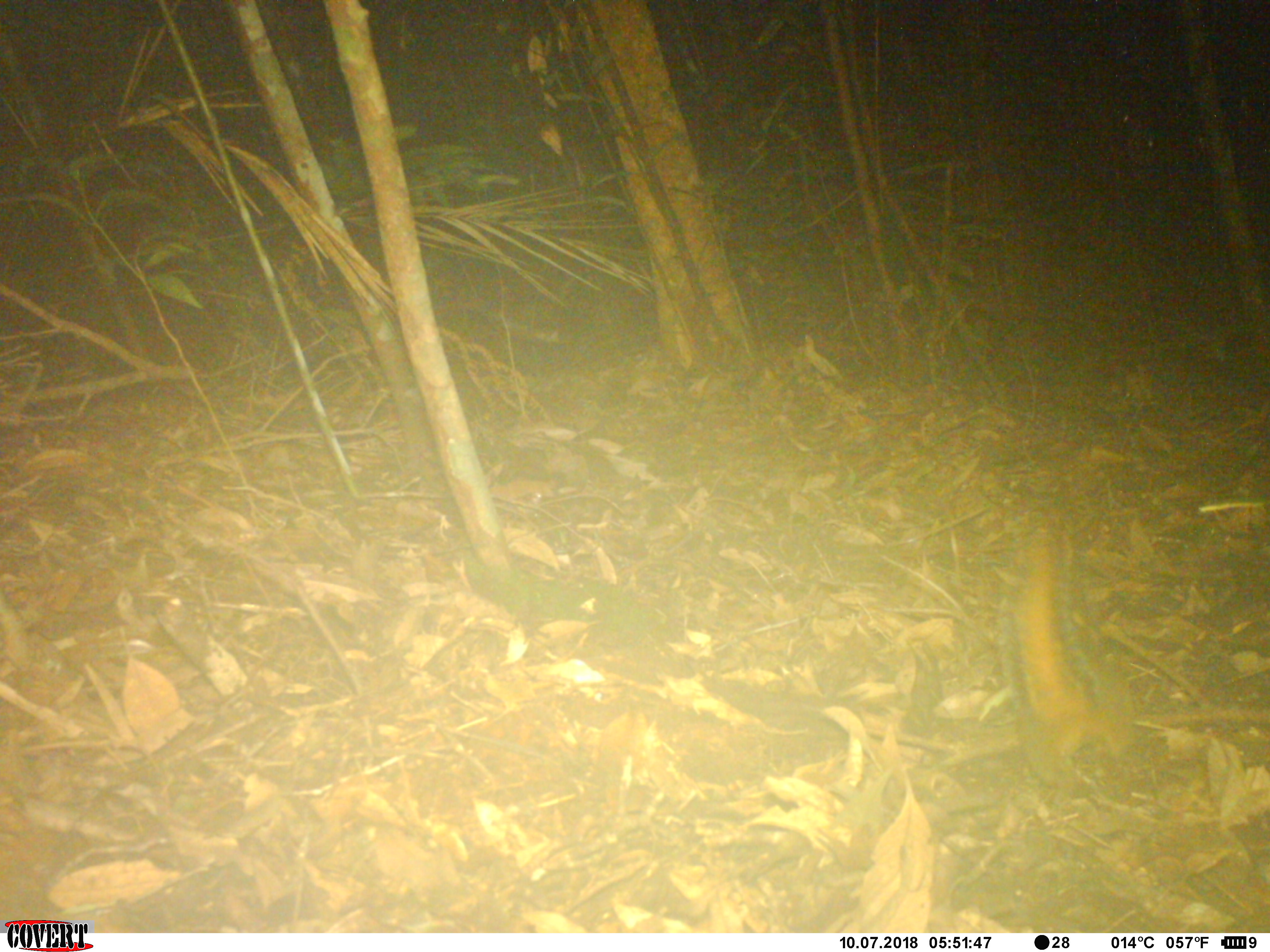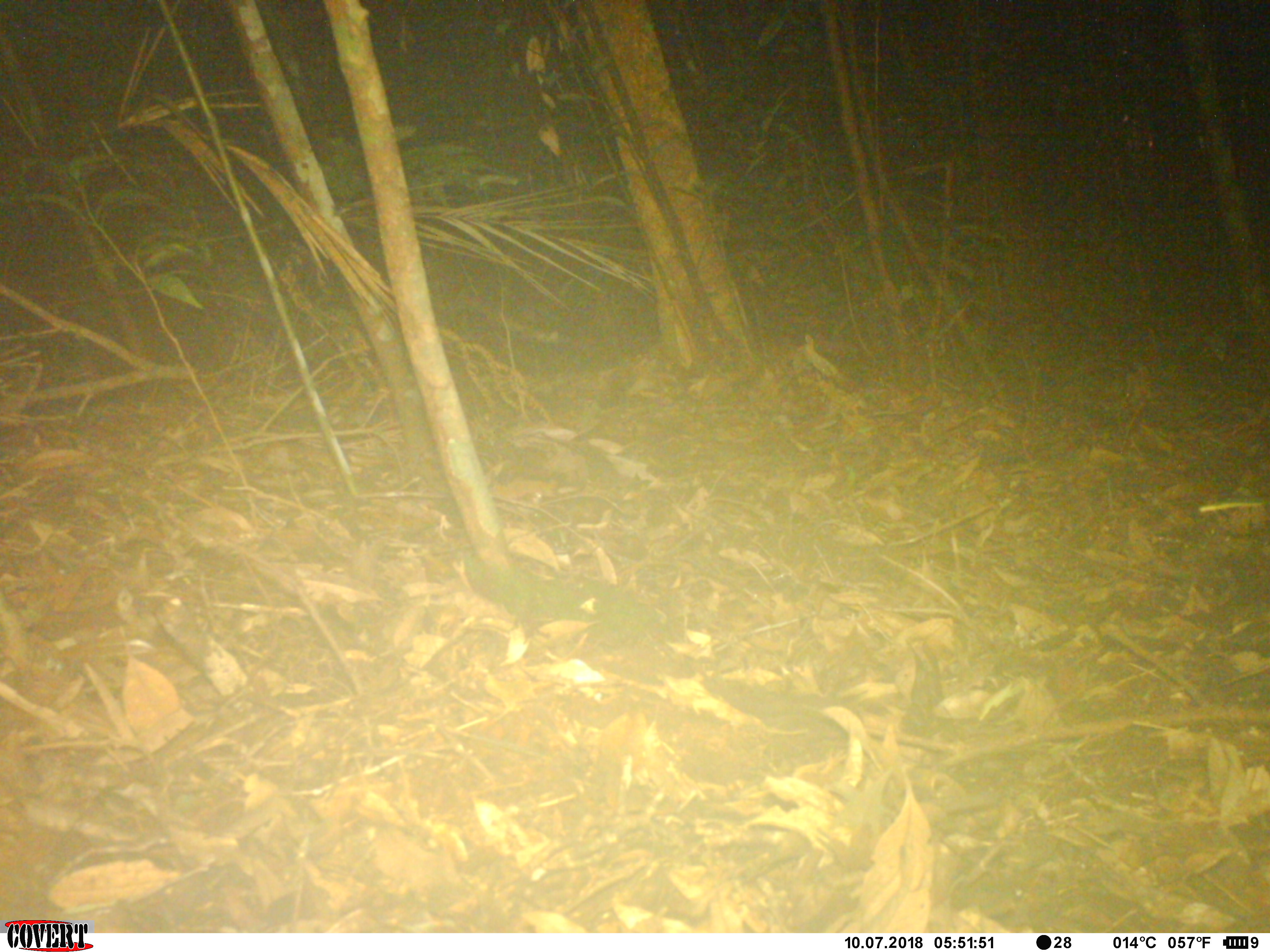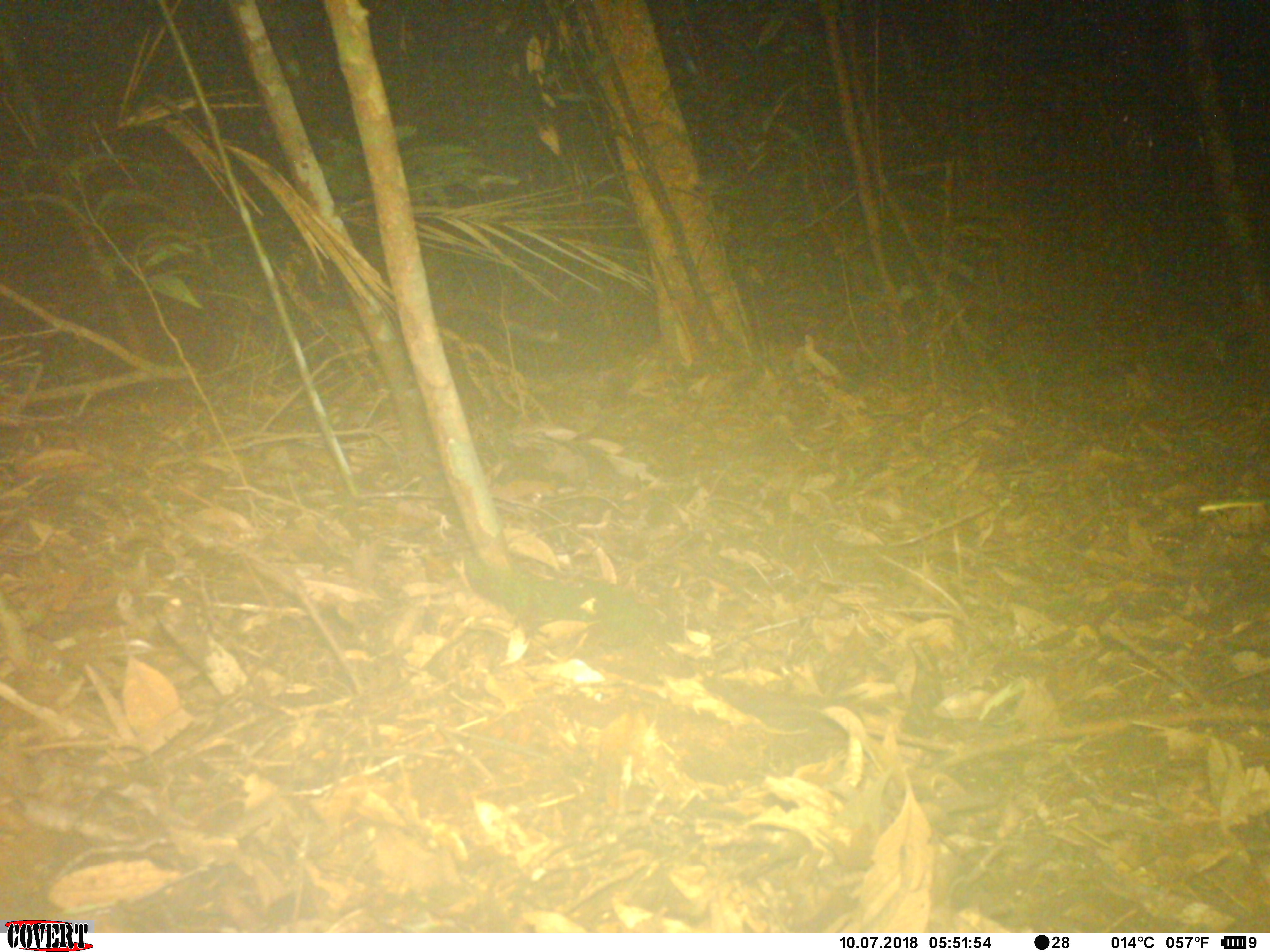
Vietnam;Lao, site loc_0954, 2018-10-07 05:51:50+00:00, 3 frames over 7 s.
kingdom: Animalia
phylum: Chordata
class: Mammalia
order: Rodentia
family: Sciuridae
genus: Dremomys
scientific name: Dremomys rufigenis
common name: red-cheeked squirrel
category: red cheeked squirrel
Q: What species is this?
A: Red cheeked squirrel (red-cheeked squirrel) (Dremomys rufigenis).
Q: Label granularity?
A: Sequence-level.